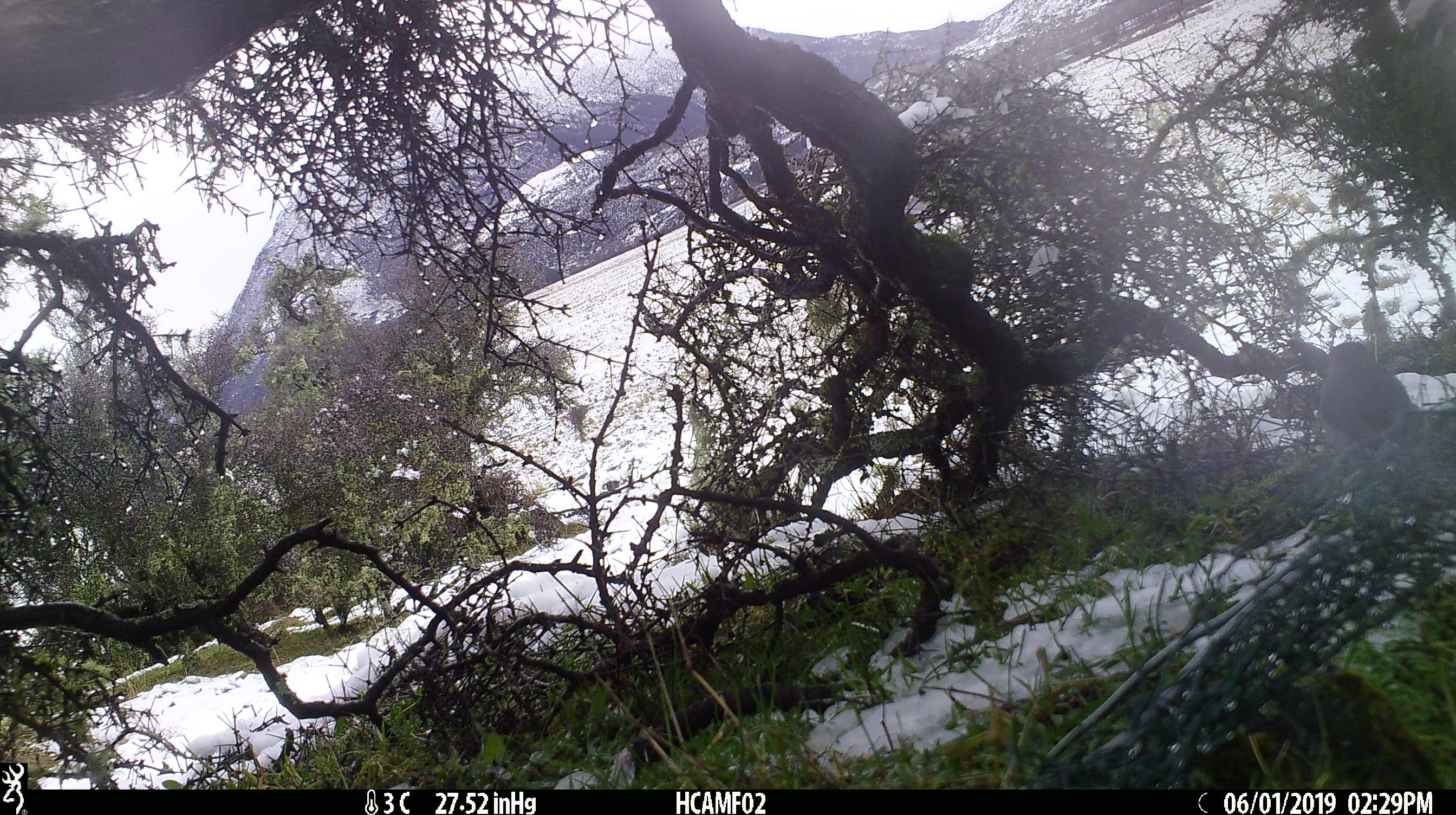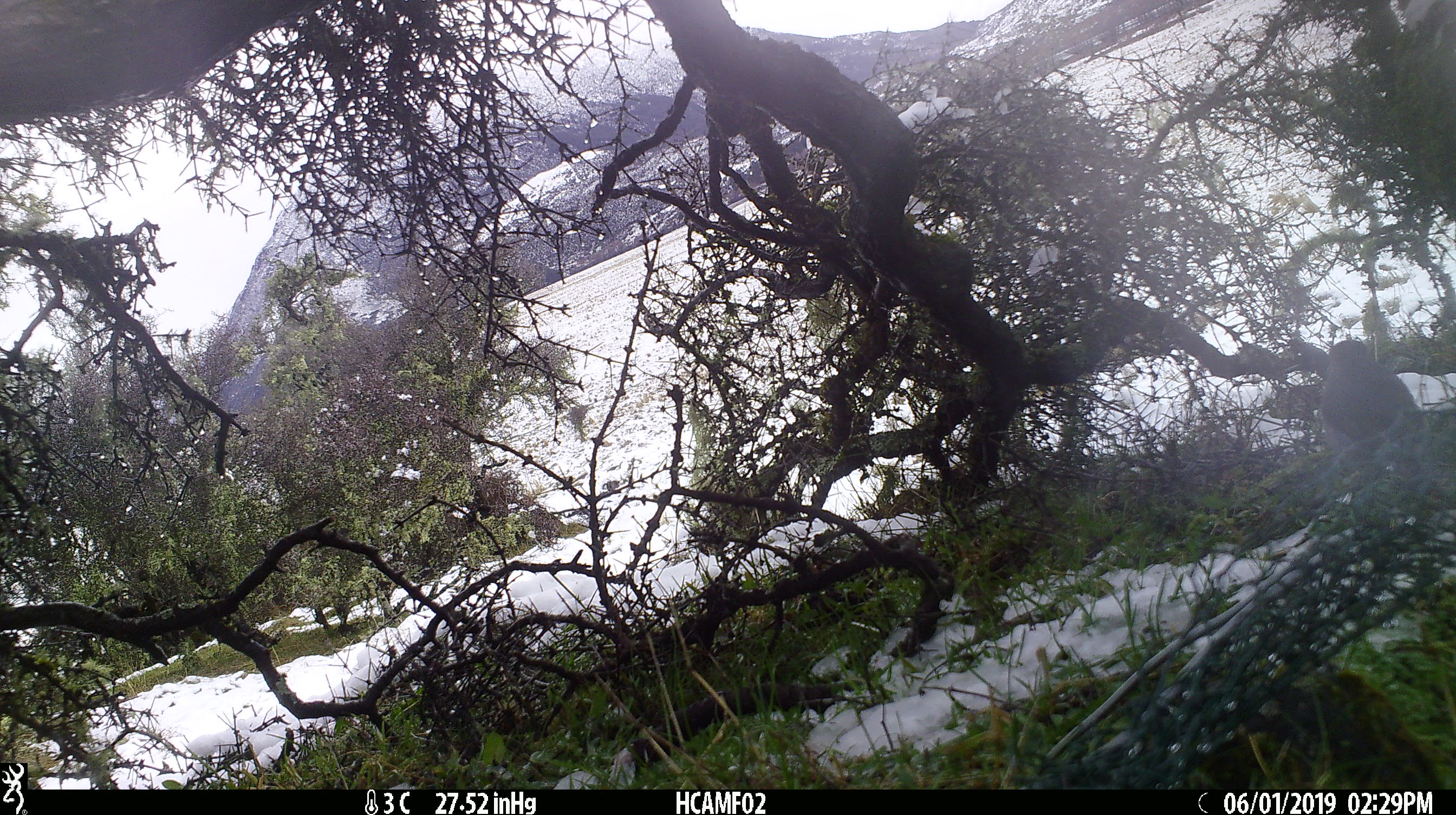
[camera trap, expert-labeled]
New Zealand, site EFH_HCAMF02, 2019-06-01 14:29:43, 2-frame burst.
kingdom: Animalia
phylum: Chordata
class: Aves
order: Passeriformes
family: Petroicidae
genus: Petroica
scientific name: Petroica australis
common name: new zealand robin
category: robin